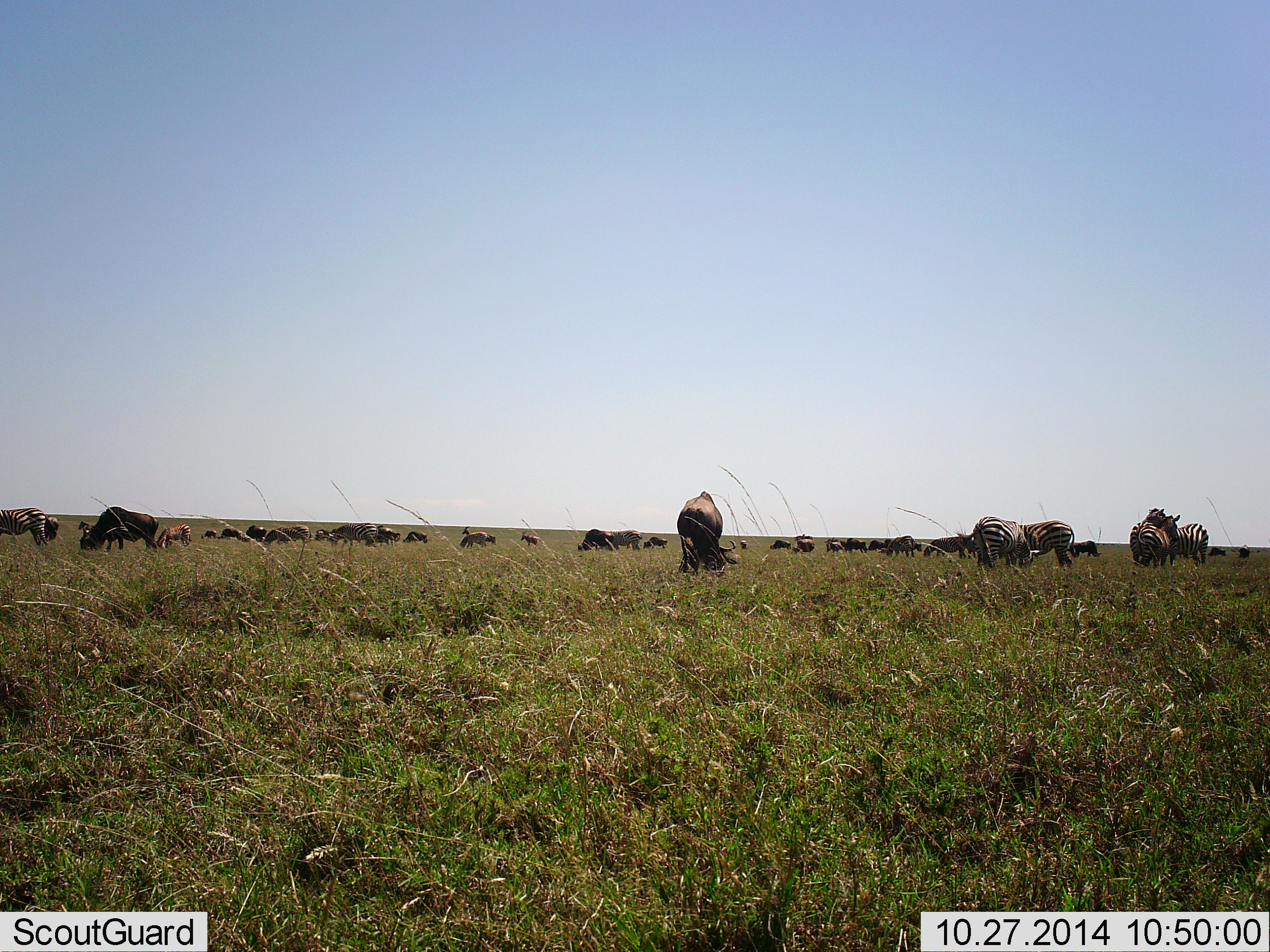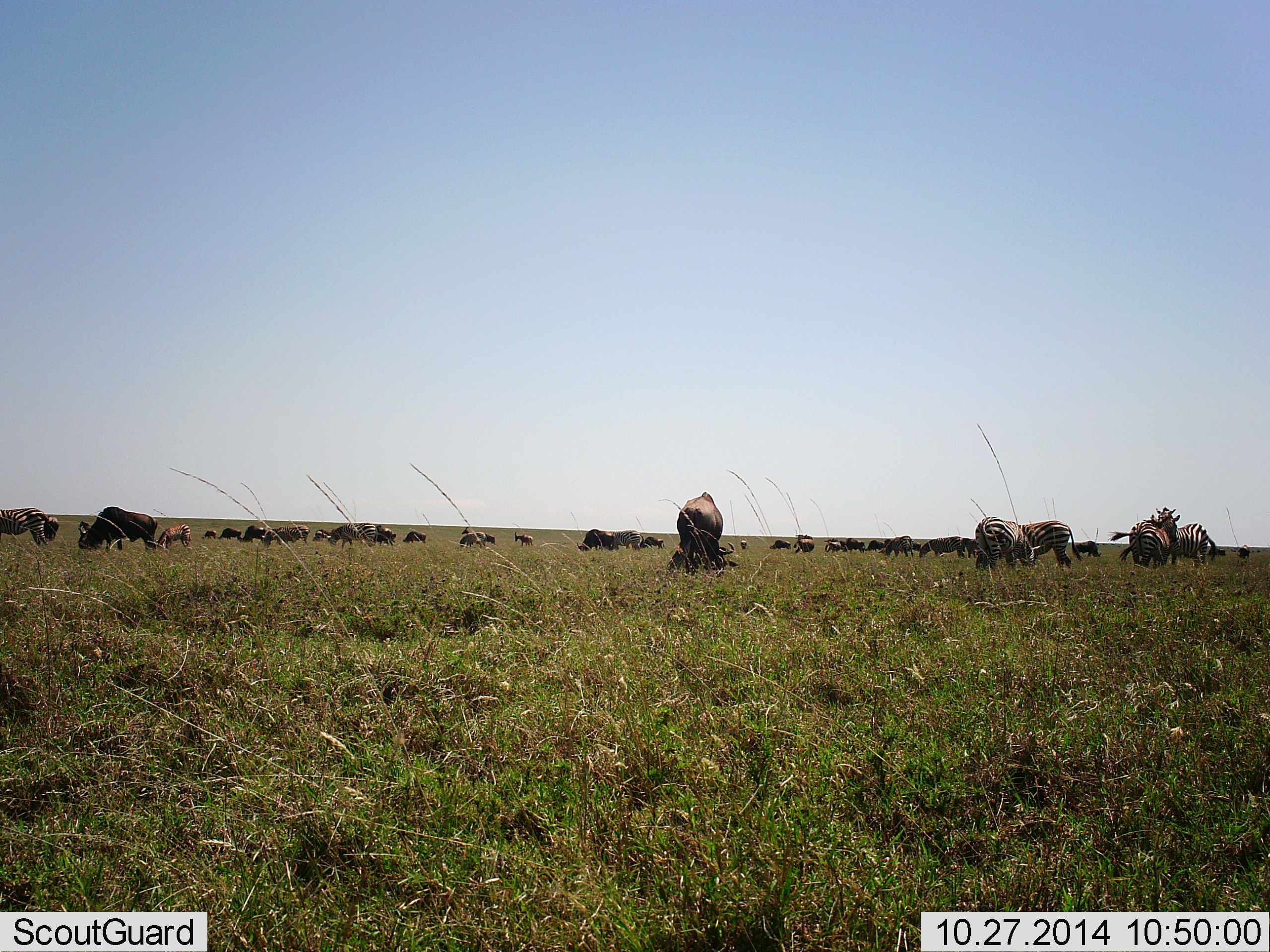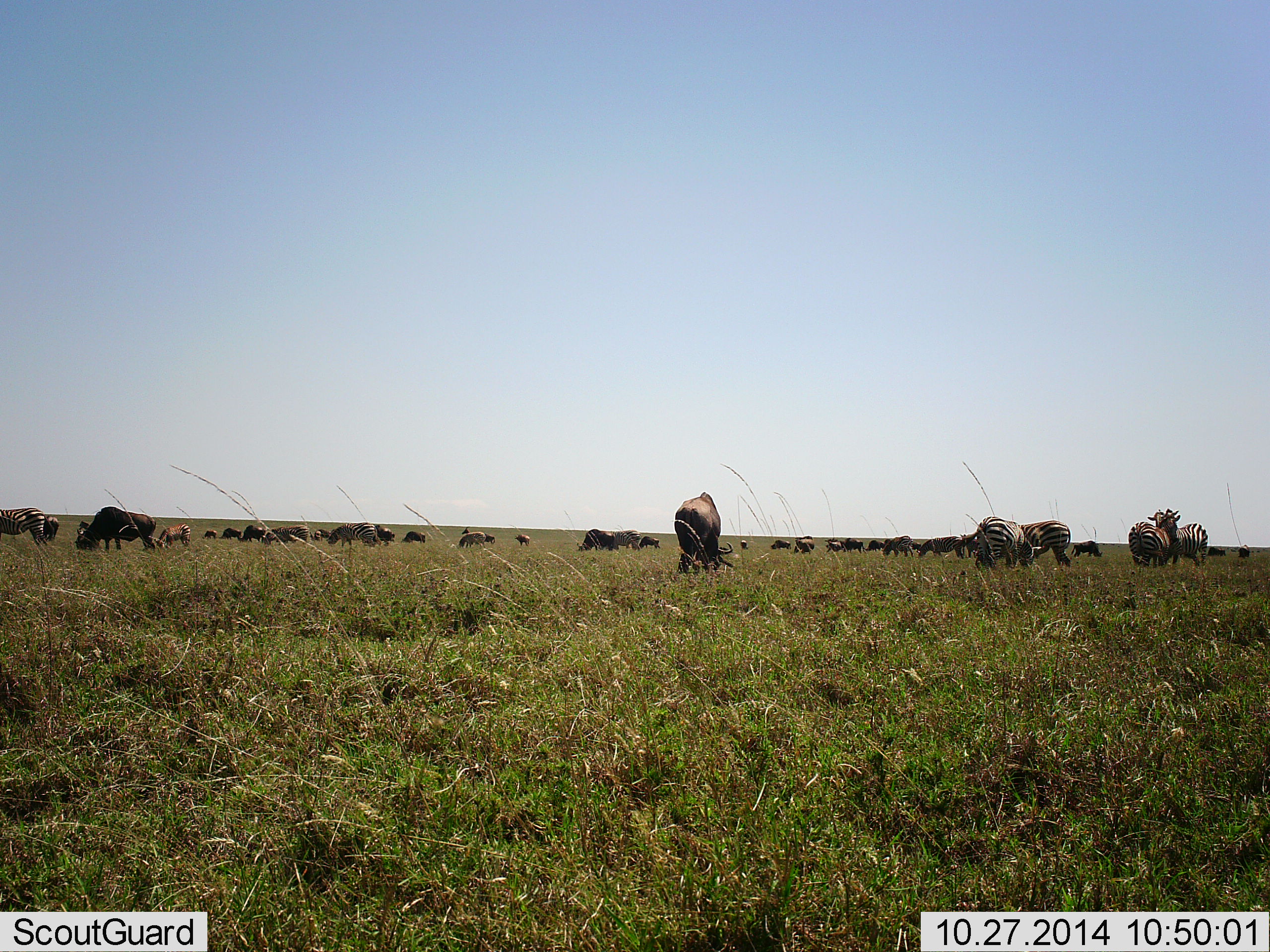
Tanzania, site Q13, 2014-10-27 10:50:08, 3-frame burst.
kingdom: Animalia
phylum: Chordata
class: Mammalia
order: Artiodactyla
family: Bovidae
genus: Connochaetes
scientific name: Connochaetes taurinus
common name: blue wildebeest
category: wildebeest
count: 11-50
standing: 18%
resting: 9%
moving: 18%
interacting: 0%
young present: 0%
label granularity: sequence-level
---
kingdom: Animalia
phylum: Chordata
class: Mammalia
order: Perissodactyla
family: Equidae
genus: Equus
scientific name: Equus quagga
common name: plains zebra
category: zebra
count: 7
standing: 46%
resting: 15%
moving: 31%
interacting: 8%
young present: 0%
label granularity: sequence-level